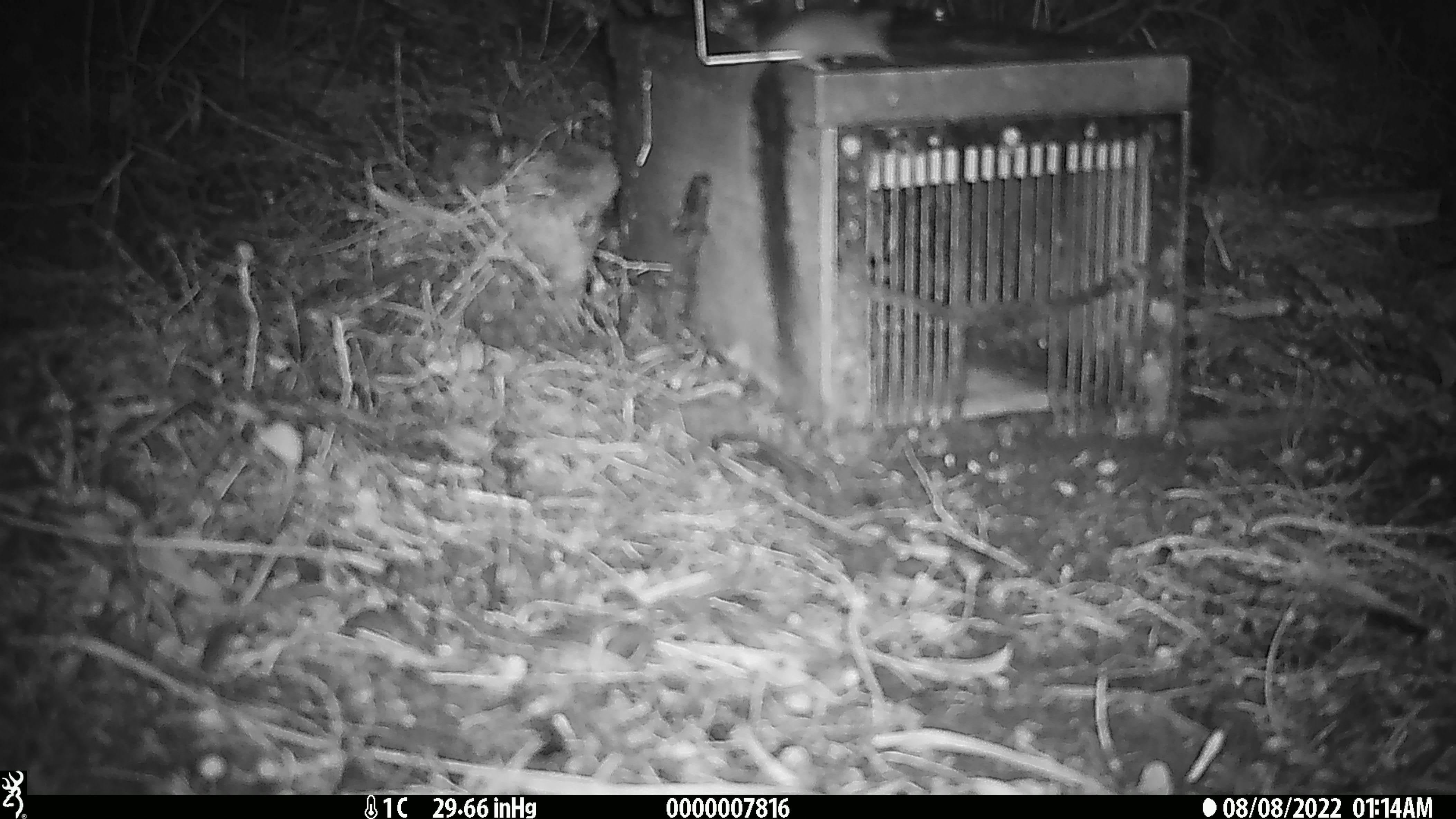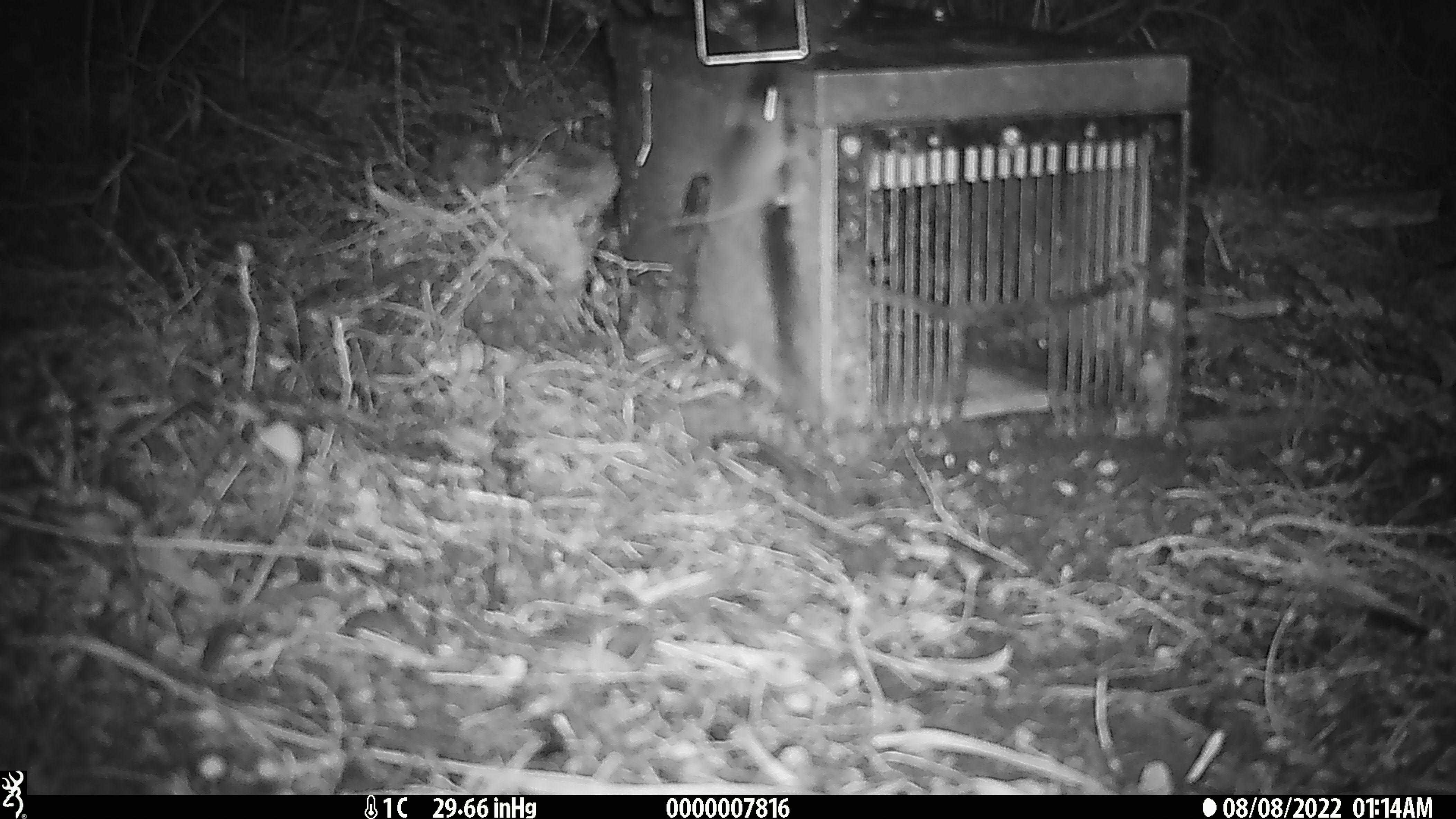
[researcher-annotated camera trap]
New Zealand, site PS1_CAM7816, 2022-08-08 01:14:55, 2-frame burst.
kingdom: Animalia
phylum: Chordata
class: Mammalia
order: Rodentia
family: Muridae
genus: Mus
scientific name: Mus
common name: mouse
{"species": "mouse (Mus)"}